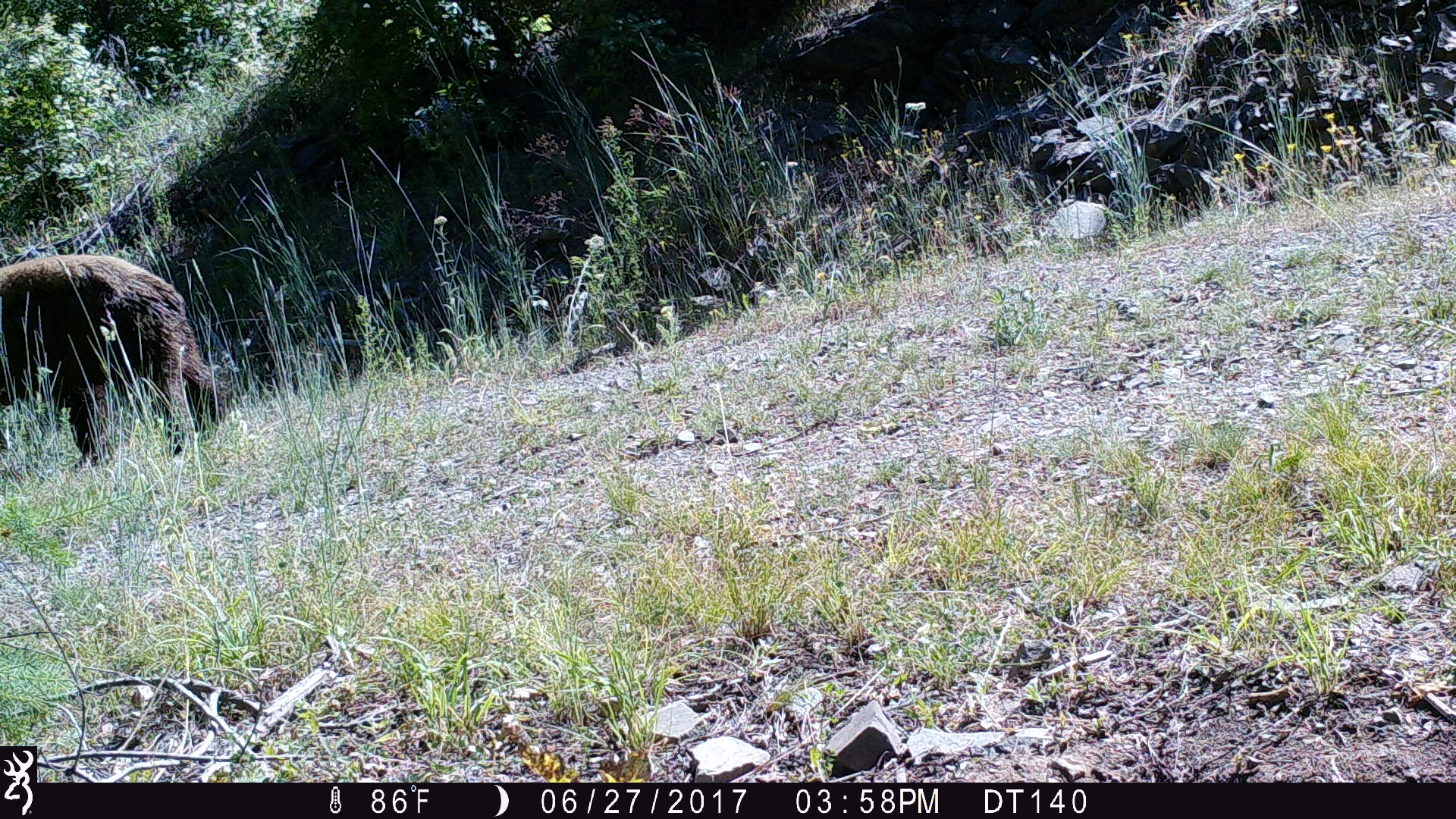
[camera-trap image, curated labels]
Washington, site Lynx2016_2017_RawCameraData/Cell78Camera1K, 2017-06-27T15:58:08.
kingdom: Animalia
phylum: Chordata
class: Mammalia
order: Carnivora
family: Ursidae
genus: Ursus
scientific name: Ursus americanus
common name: american black bear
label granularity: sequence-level